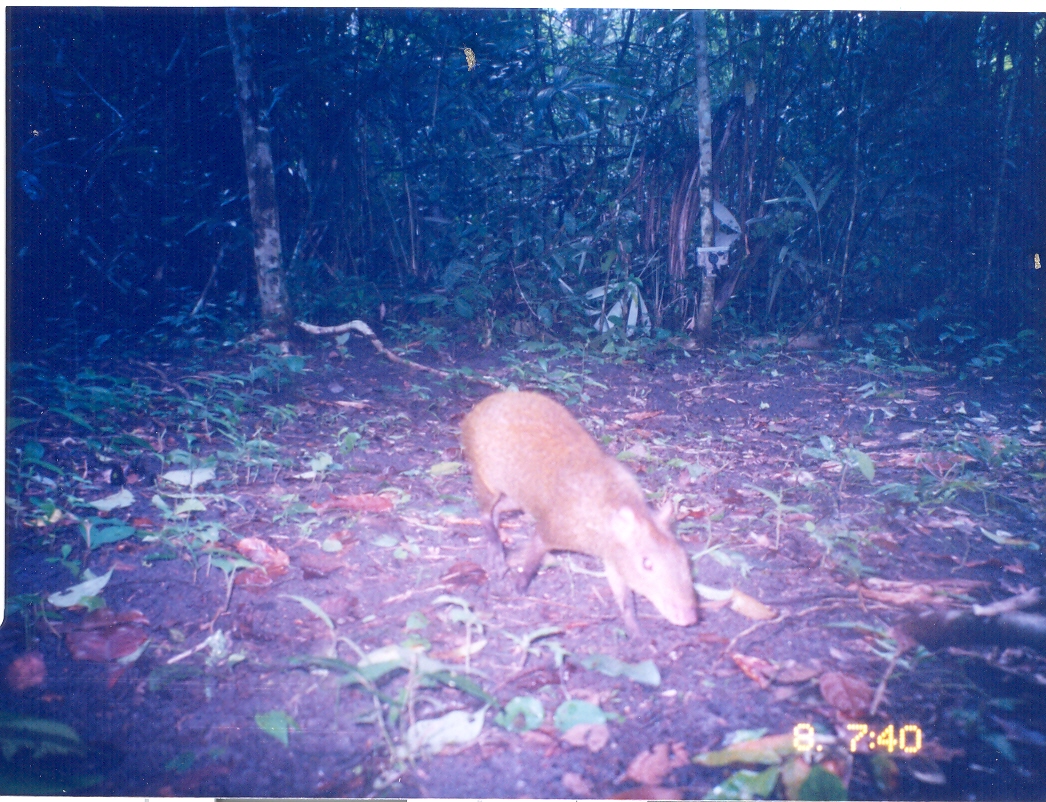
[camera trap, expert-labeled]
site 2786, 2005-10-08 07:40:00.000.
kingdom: Animalia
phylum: Chordata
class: Mammalia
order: Rodentia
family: Dasyproctidae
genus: Dasyprocta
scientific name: Dasyprocta punctata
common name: central american agouti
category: dasiprocta punctata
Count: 1.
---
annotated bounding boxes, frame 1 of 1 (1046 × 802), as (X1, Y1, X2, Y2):
dasiprocta punctata: (456, 390, 701, 643)